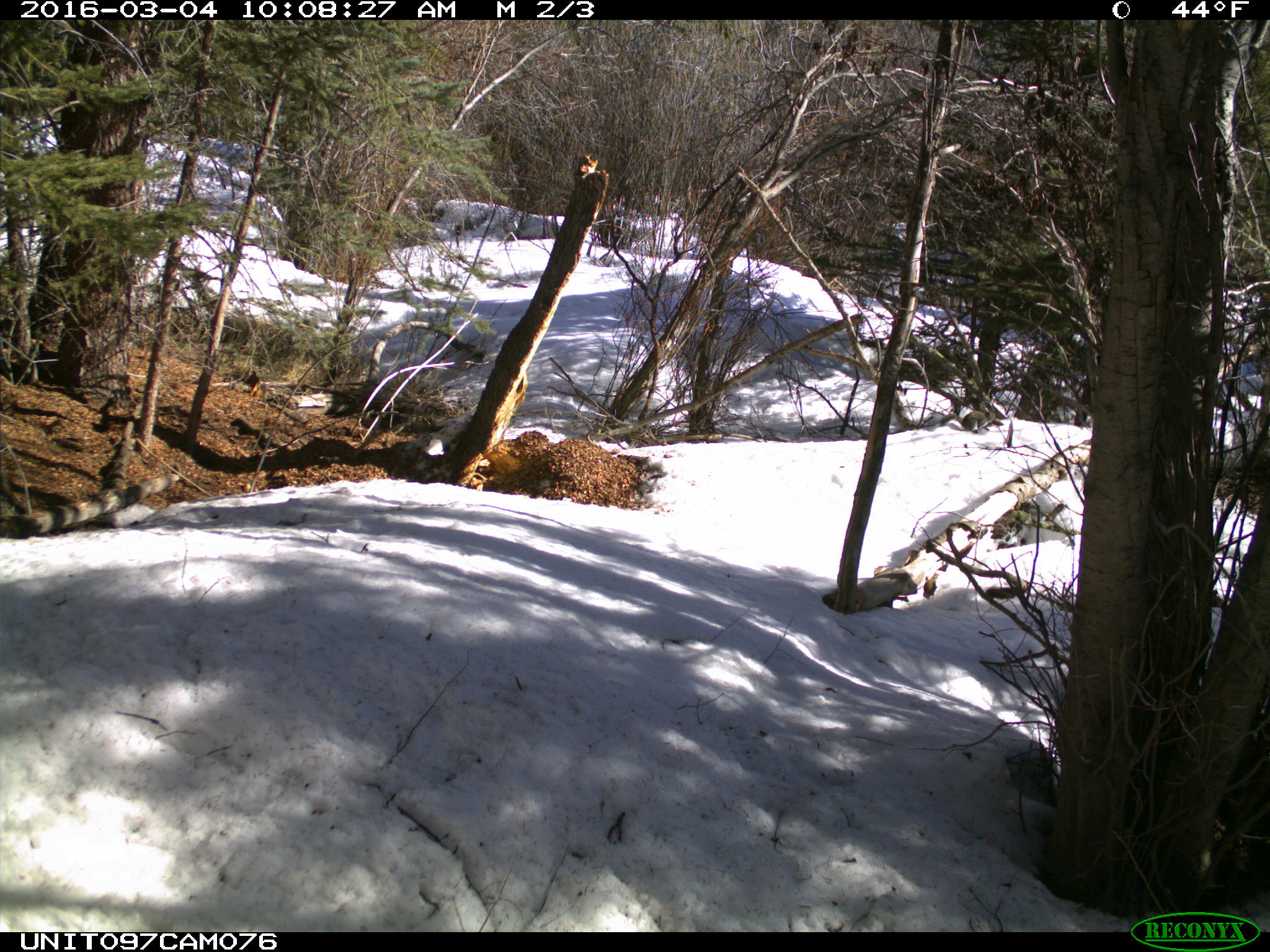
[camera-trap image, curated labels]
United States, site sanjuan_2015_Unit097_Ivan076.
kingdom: Animalia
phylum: Chordata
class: Mammalia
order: Rodentia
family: Sciuridae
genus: Tamiasciurus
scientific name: Tamiasciurus hudsonicus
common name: american red squirrel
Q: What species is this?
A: Tamiasciurus hudsonicus (american red squirrel).